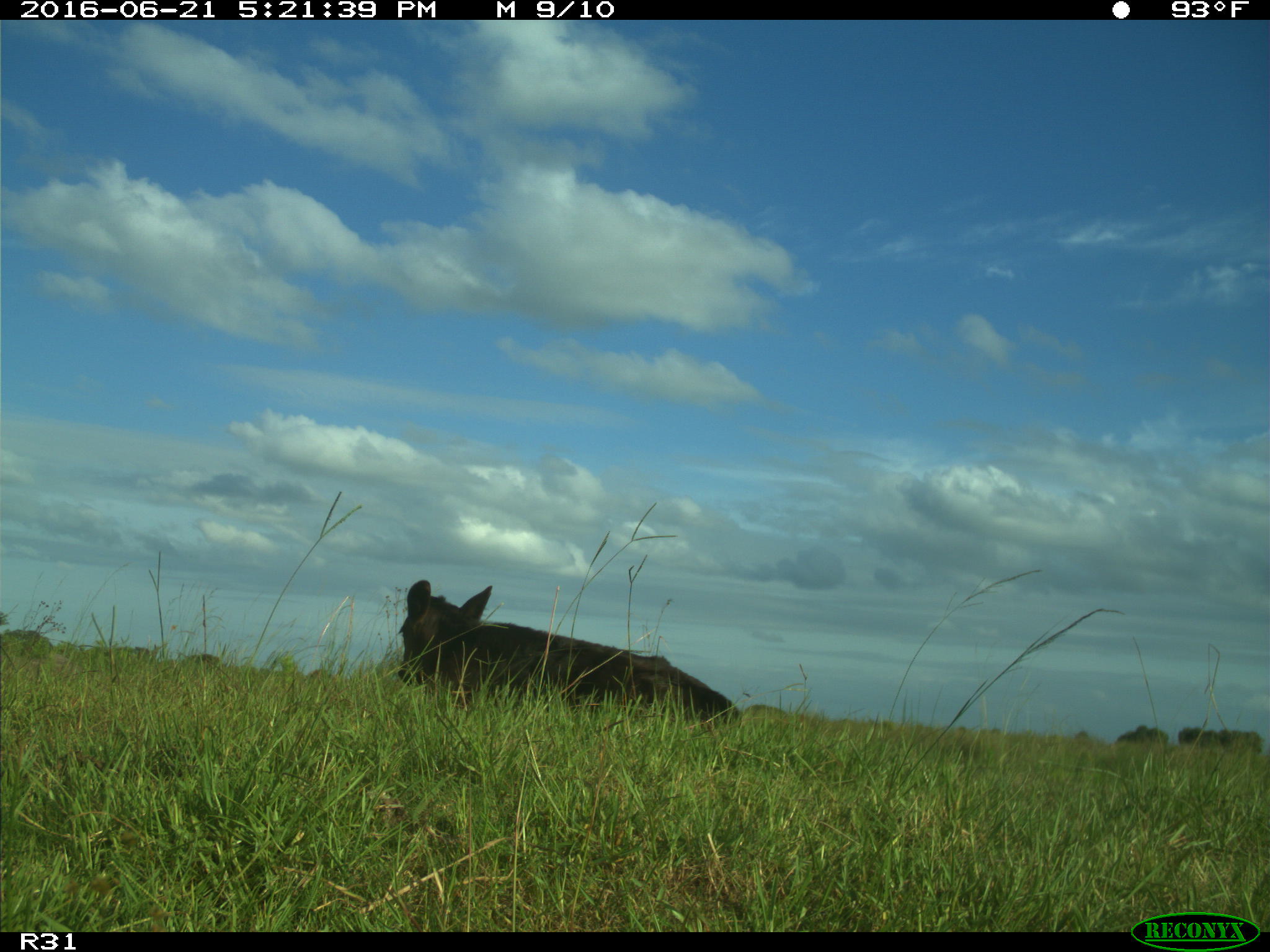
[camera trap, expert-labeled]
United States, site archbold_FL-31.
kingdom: Animalia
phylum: Chordata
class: Mammalia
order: Artiodactyla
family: Bovidae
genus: Bos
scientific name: Bos taurus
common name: domestic cow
Bos taurus (domestic cow).